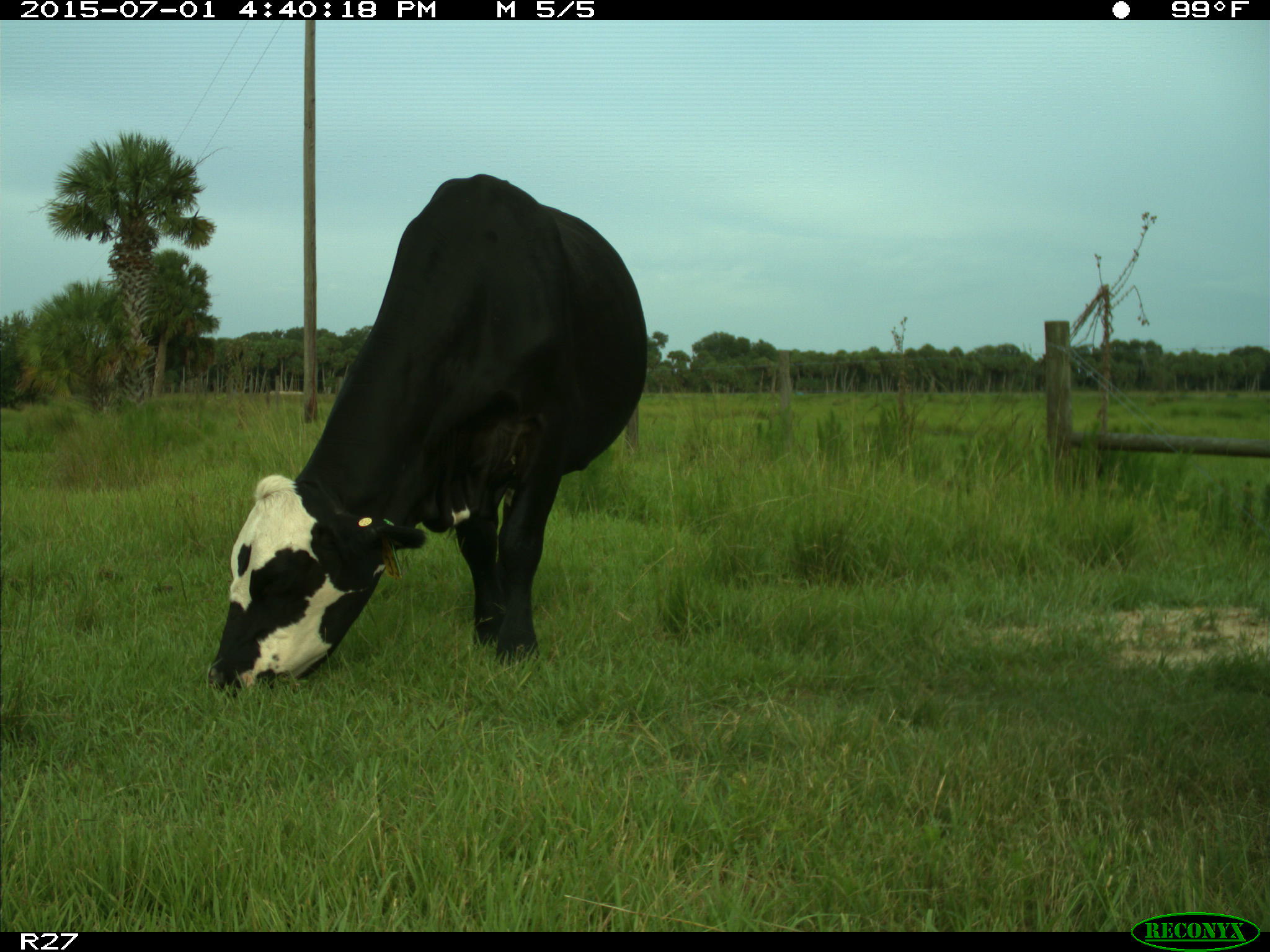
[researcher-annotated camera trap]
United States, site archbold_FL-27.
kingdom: Animalia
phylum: Chordata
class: Mammalia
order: Artiodactyla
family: Bovidae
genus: Bos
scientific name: Bos taurus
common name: domestic cow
Bos taurus (domestic cow).